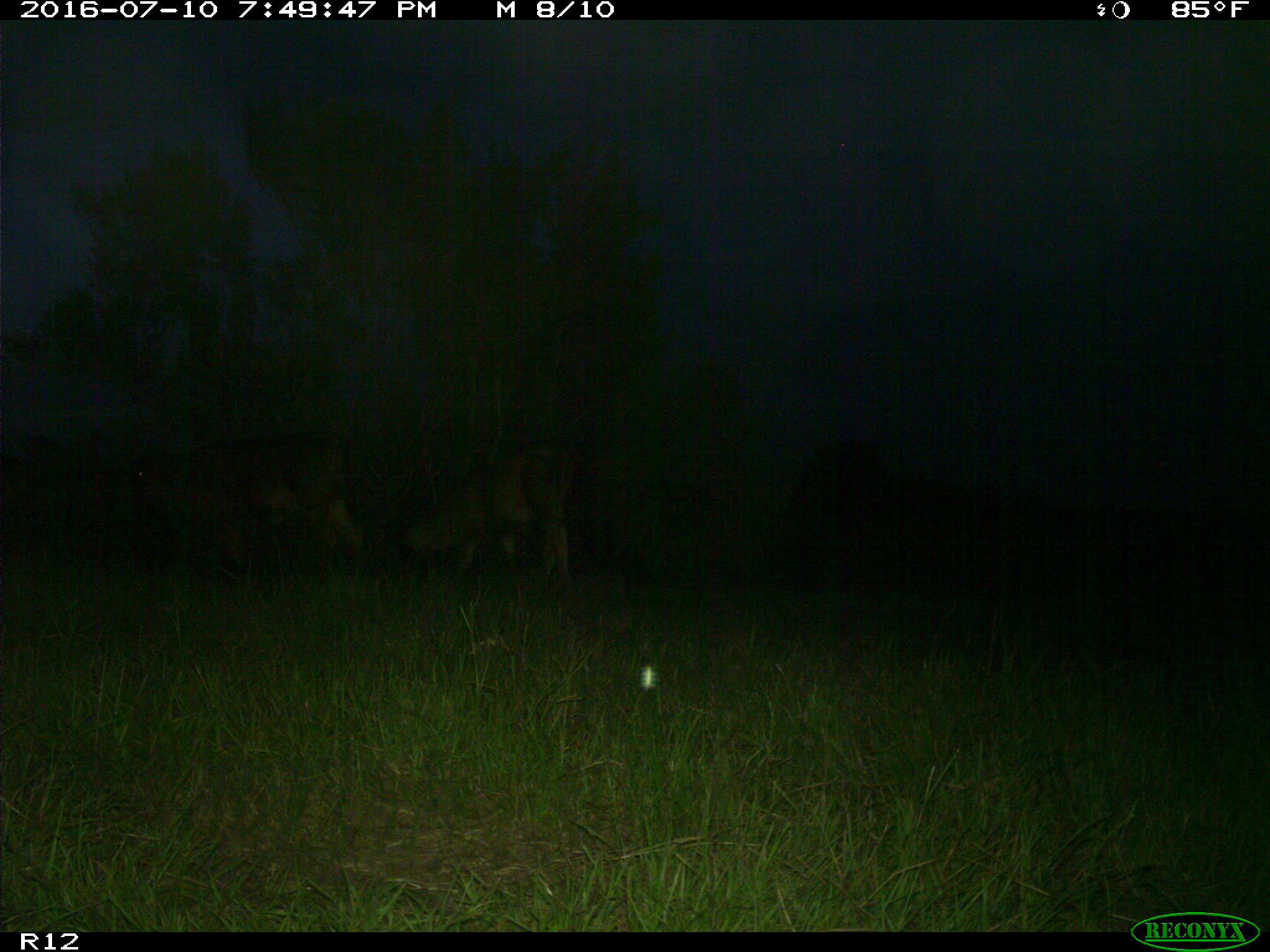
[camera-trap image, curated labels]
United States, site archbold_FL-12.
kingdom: Animalia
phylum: Chordata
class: Mammalia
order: Artiodactyla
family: Bovidae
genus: Bos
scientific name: Bos taurus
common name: domestic cow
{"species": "Bos taurus (domestic cow)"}